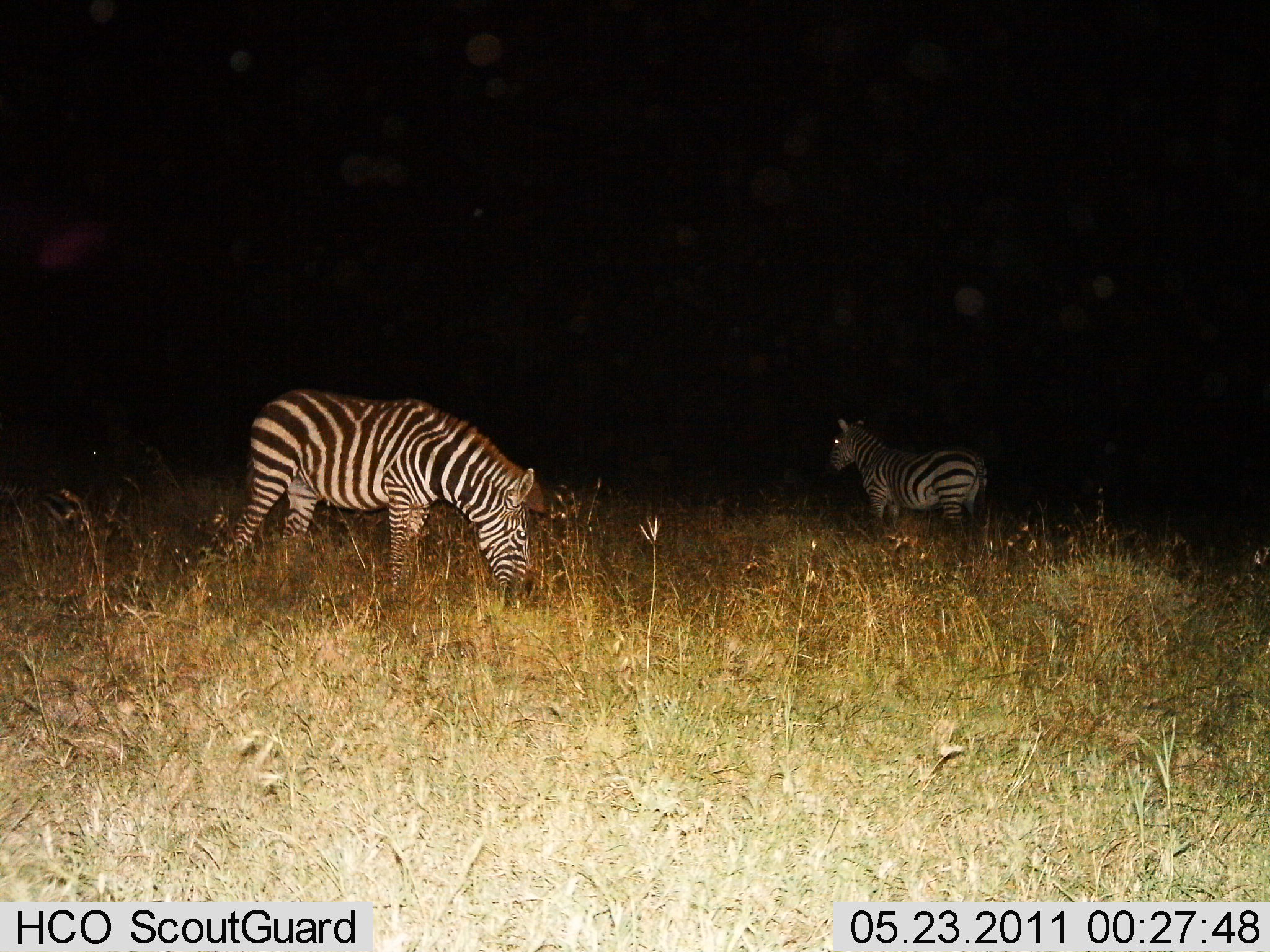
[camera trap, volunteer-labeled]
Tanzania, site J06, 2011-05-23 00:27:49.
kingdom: Animalia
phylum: Chordata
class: Mammalia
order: Perissodactyla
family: Equidae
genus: Equus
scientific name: Equus quagga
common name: plains zebra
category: zebra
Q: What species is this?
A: Zebra (plains zebra) (Equus quagga).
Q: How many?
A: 2.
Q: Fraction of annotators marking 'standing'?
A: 64%.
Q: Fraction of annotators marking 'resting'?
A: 9%.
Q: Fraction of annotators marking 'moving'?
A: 0%.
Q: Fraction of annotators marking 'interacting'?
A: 0%.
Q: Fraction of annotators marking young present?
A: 0%.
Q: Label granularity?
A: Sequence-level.